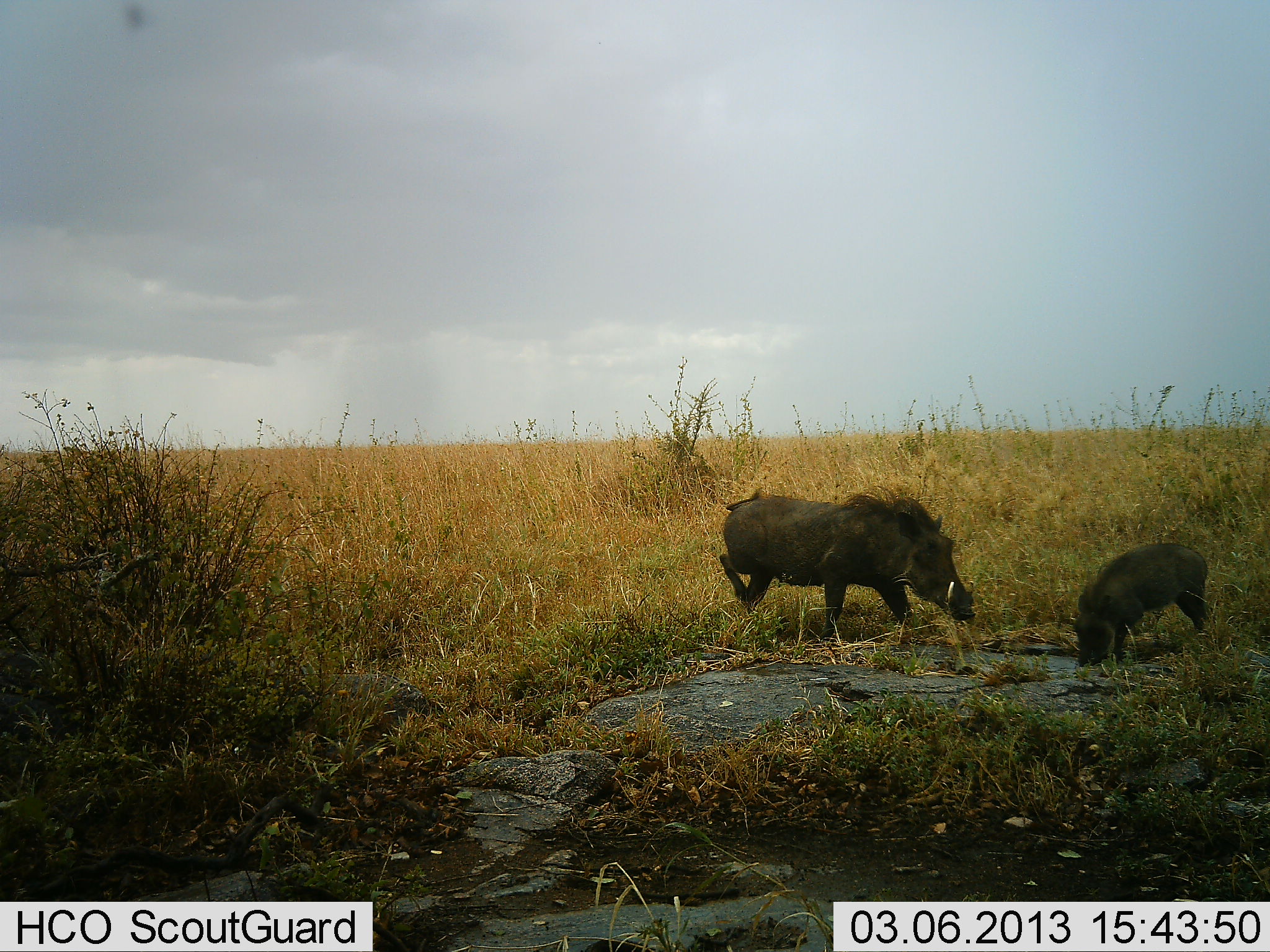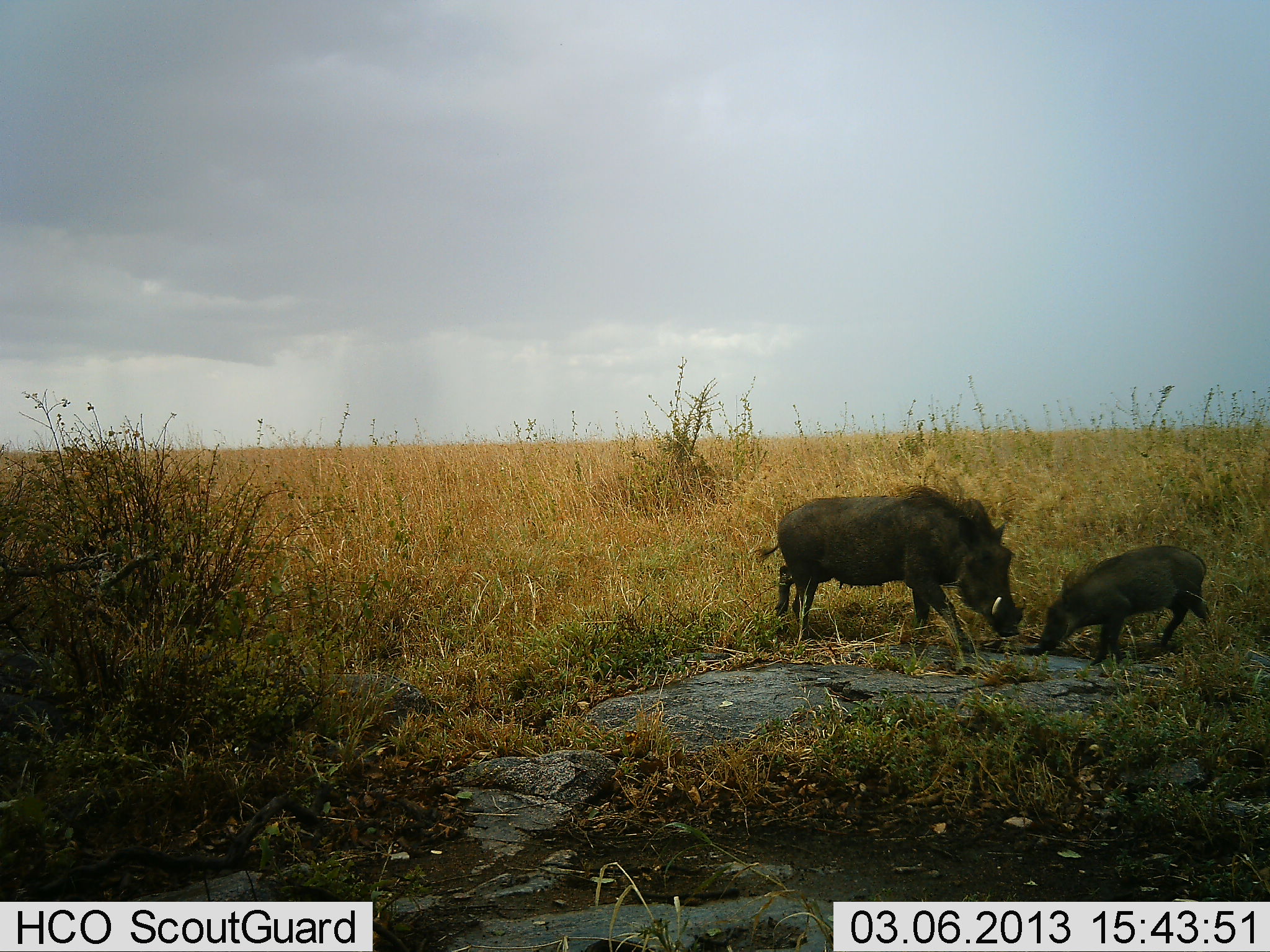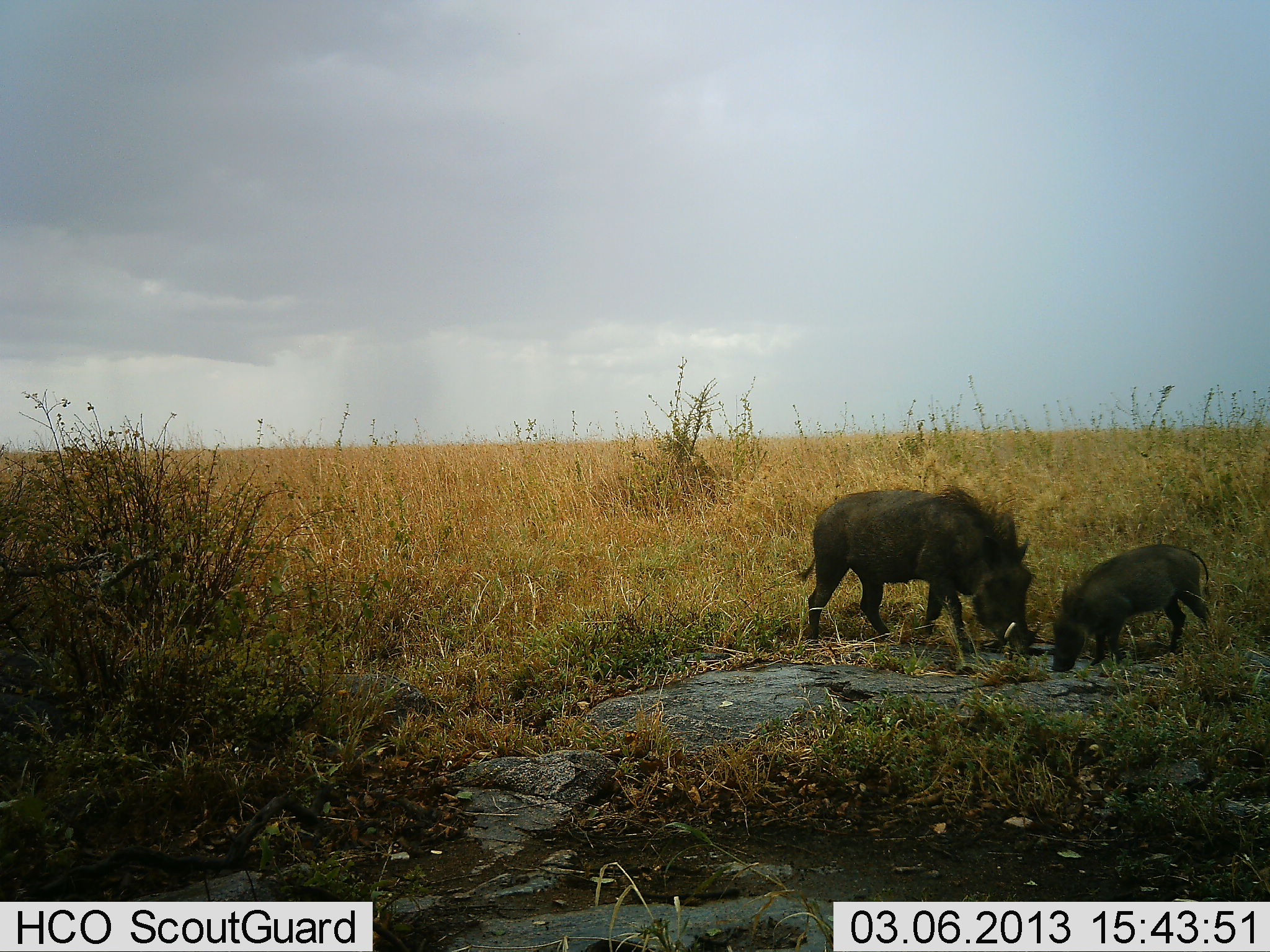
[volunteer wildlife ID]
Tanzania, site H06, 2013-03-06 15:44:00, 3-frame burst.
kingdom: Animalia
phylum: Chordata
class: Mammalia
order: Artiodactyla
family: Suidae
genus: Phacochoerus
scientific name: Phacochoerus africanus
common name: warthog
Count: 2.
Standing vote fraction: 28%.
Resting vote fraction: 5%.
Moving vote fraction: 23%.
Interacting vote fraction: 15%.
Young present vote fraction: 85%.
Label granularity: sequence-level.